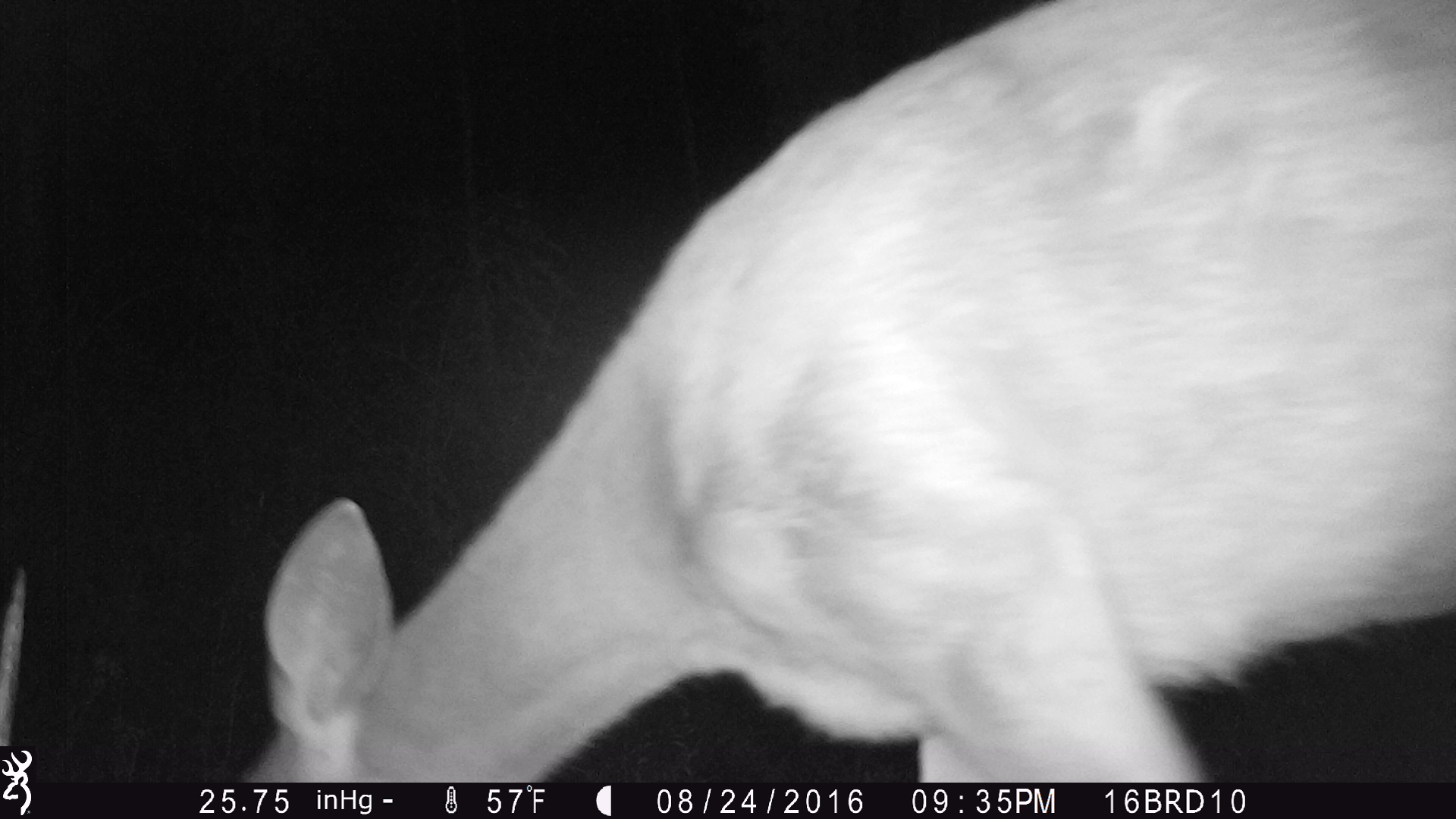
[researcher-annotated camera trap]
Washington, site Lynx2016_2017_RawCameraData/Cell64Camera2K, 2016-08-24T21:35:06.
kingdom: Animalia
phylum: Chordata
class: Mammalia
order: Artiodactyla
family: Cervidae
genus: Odocoileus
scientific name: Odocoileus virginianus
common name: white-tailed deer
Odocoileus virginianus (white-tailed deer). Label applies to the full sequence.